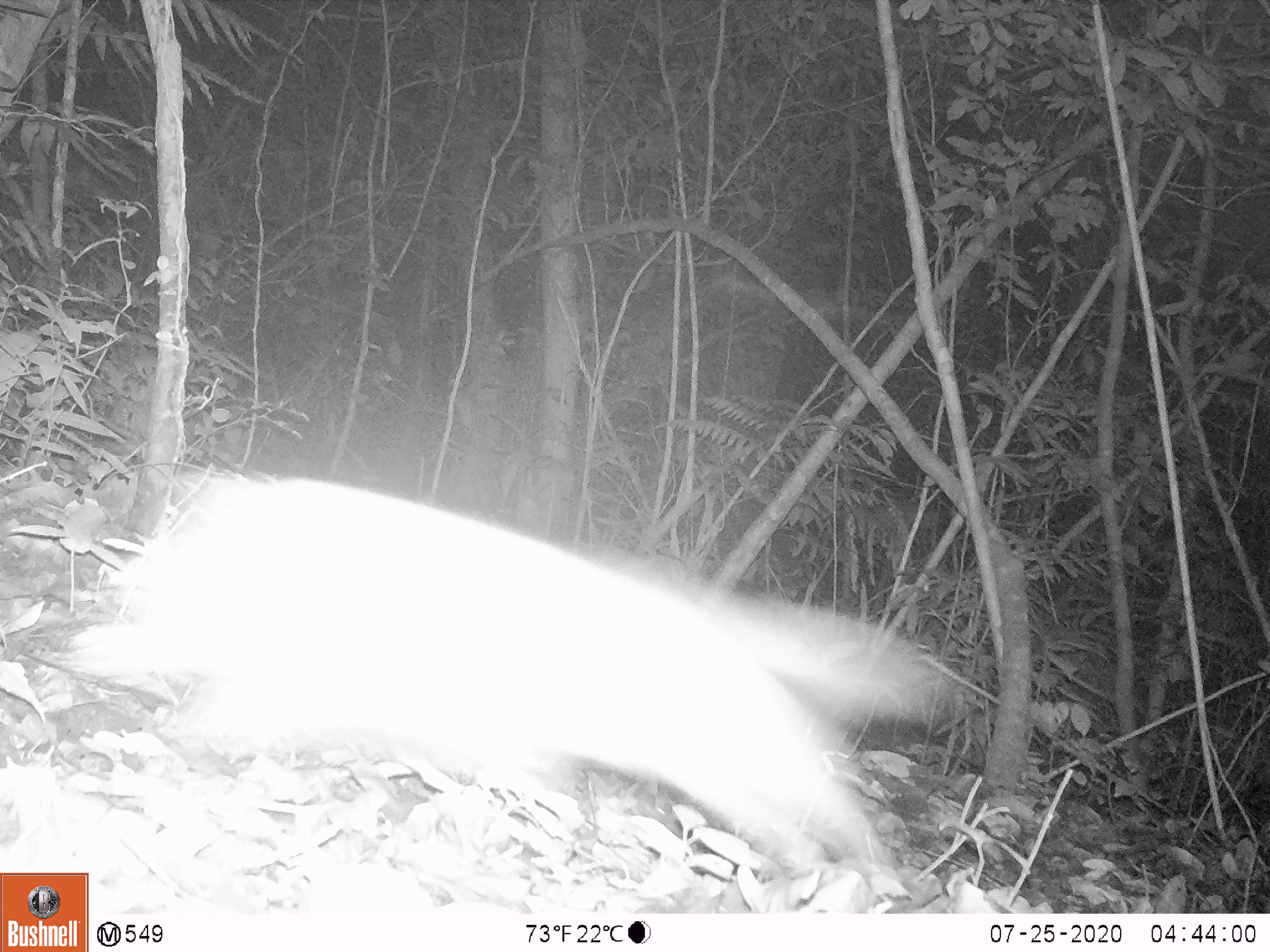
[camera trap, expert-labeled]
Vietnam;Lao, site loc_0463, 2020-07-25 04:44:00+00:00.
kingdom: Animalia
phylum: Chordata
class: Mammalia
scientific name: Mammalia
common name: mammal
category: unidentified small mammal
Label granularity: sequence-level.